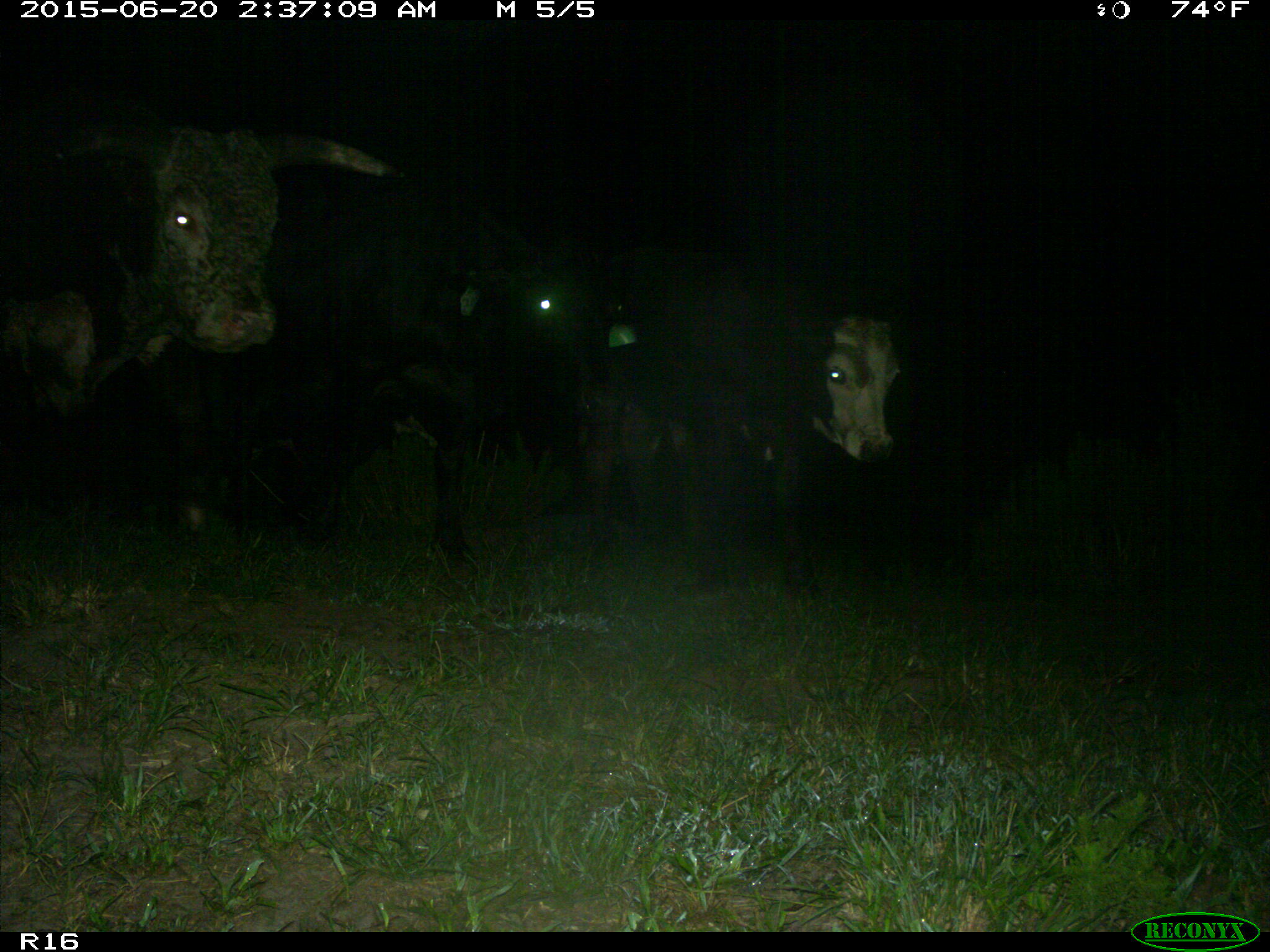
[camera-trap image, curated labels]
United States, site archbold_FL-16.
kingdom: Animalia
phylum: Chordata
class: Mammalia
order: Artiodactyla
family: Bovidae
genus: Bos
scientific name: Bos taurus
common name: domestic cow